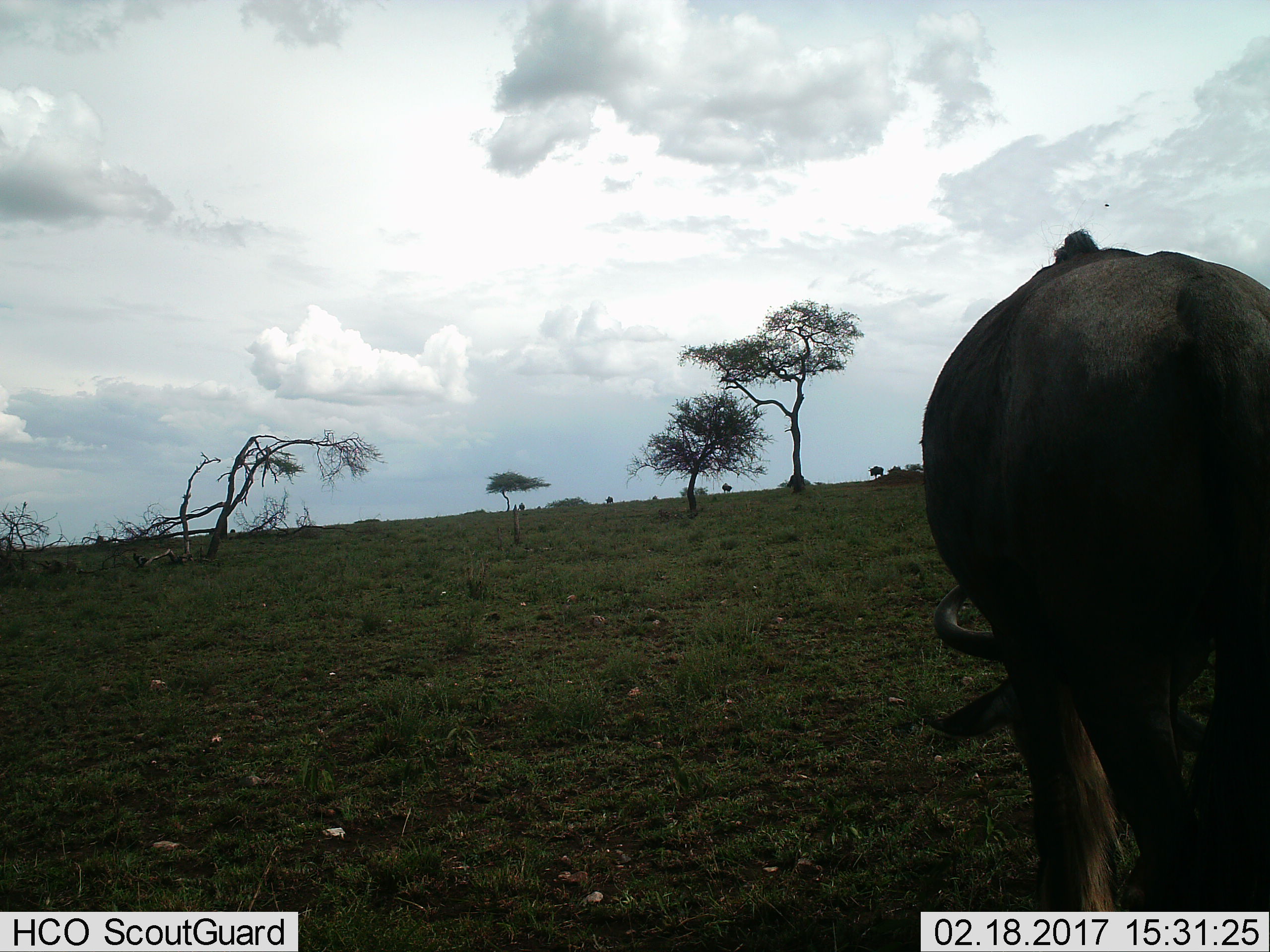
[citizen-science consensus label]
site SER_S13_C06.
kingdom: Animalia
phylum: Chordata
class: Mammalia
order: Artiodactyla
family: Bovidae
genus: Connochaetes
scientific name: Connochaetes taurinus taurinus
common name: blue wildebeest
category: wildebeestblue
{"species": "wildebeestblue (blue wildebeest) (Connochaetes taurinus taurinus)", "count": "5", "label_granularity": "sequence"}